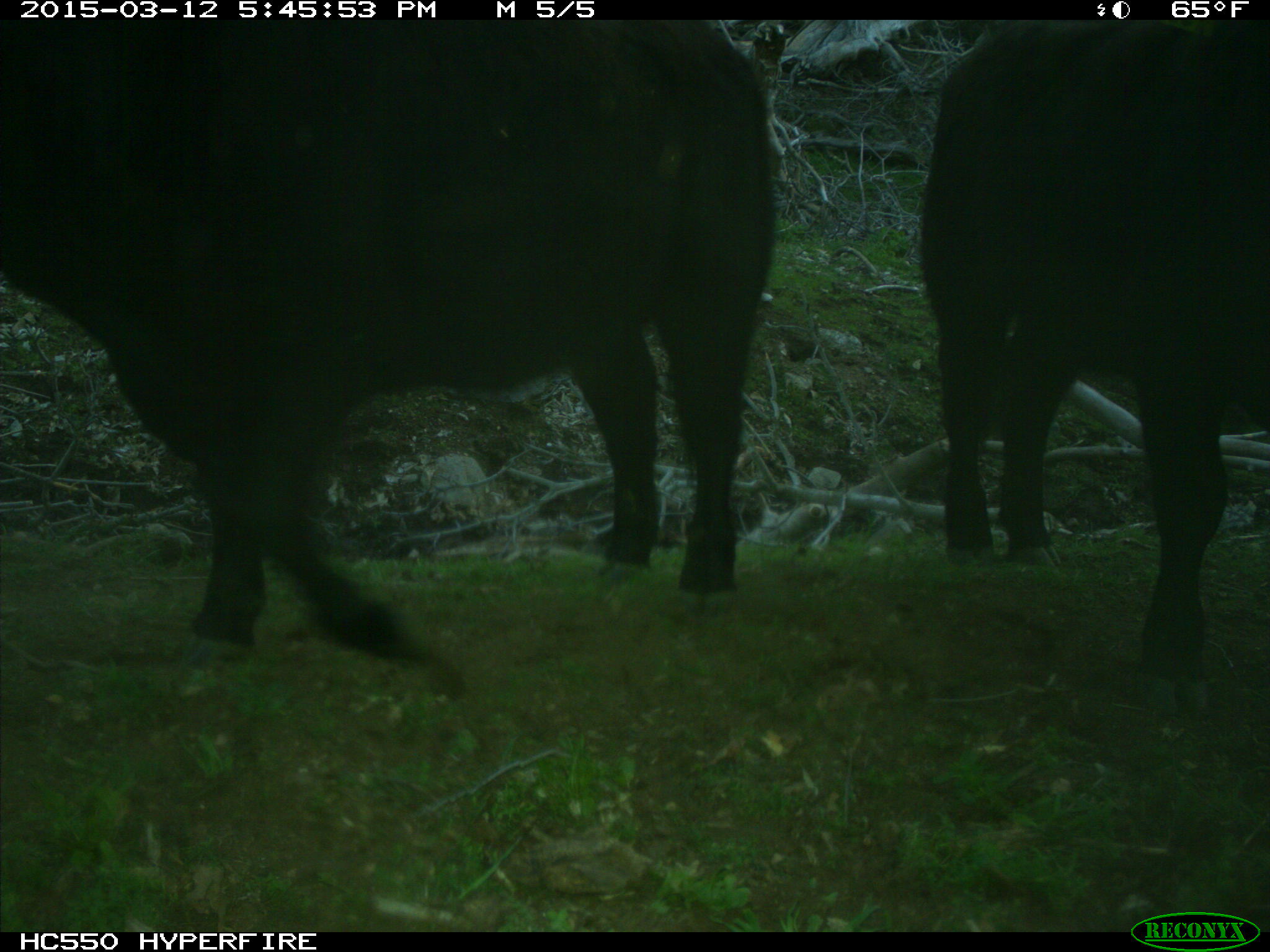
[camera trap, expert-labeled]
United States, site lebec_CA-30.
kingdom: Animalia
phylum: Chordata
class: Mammalia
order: Artiodactyla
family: Bovidae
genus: Bos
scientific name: Bos taurus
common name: domestic cow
Bos taurus (domestic cow).